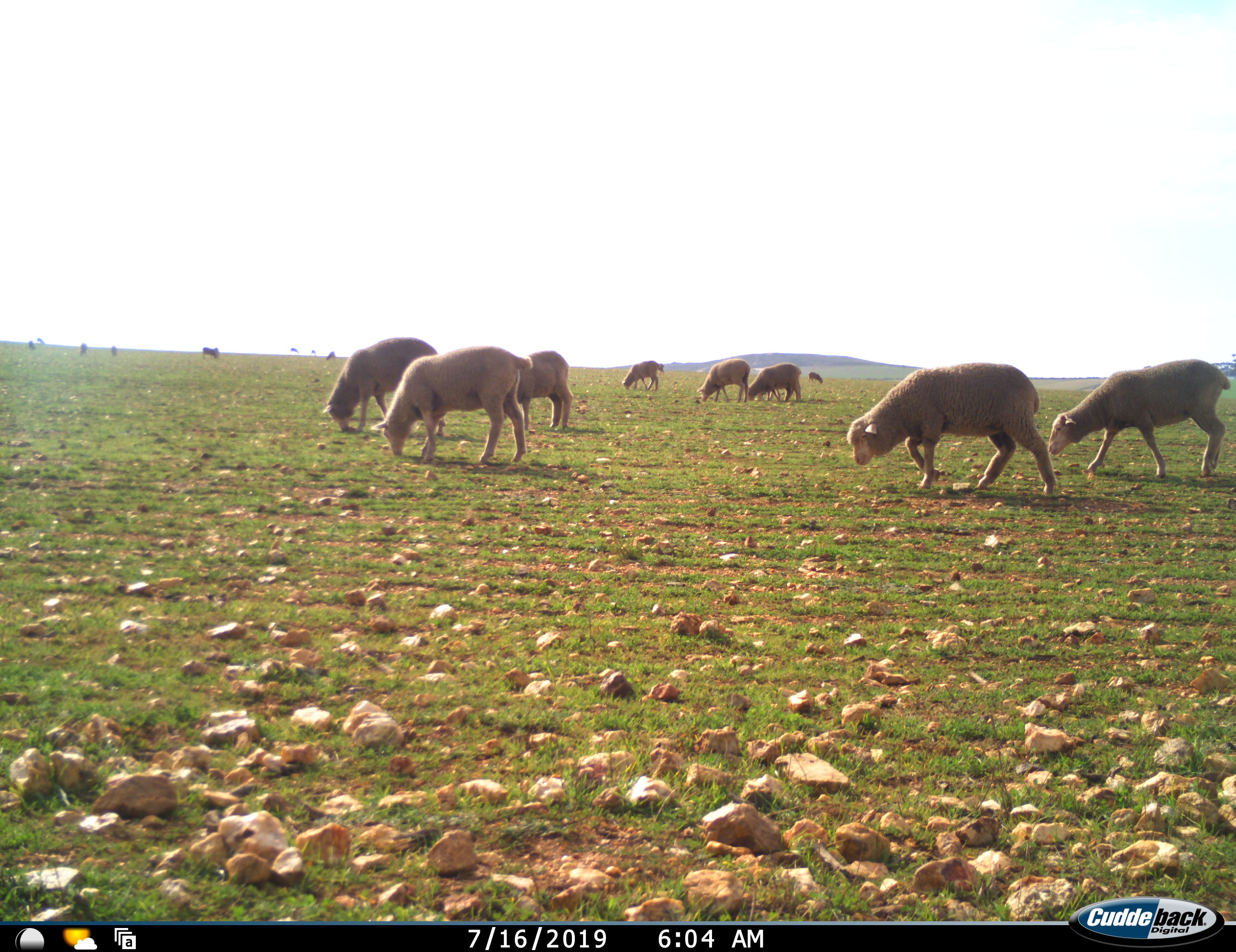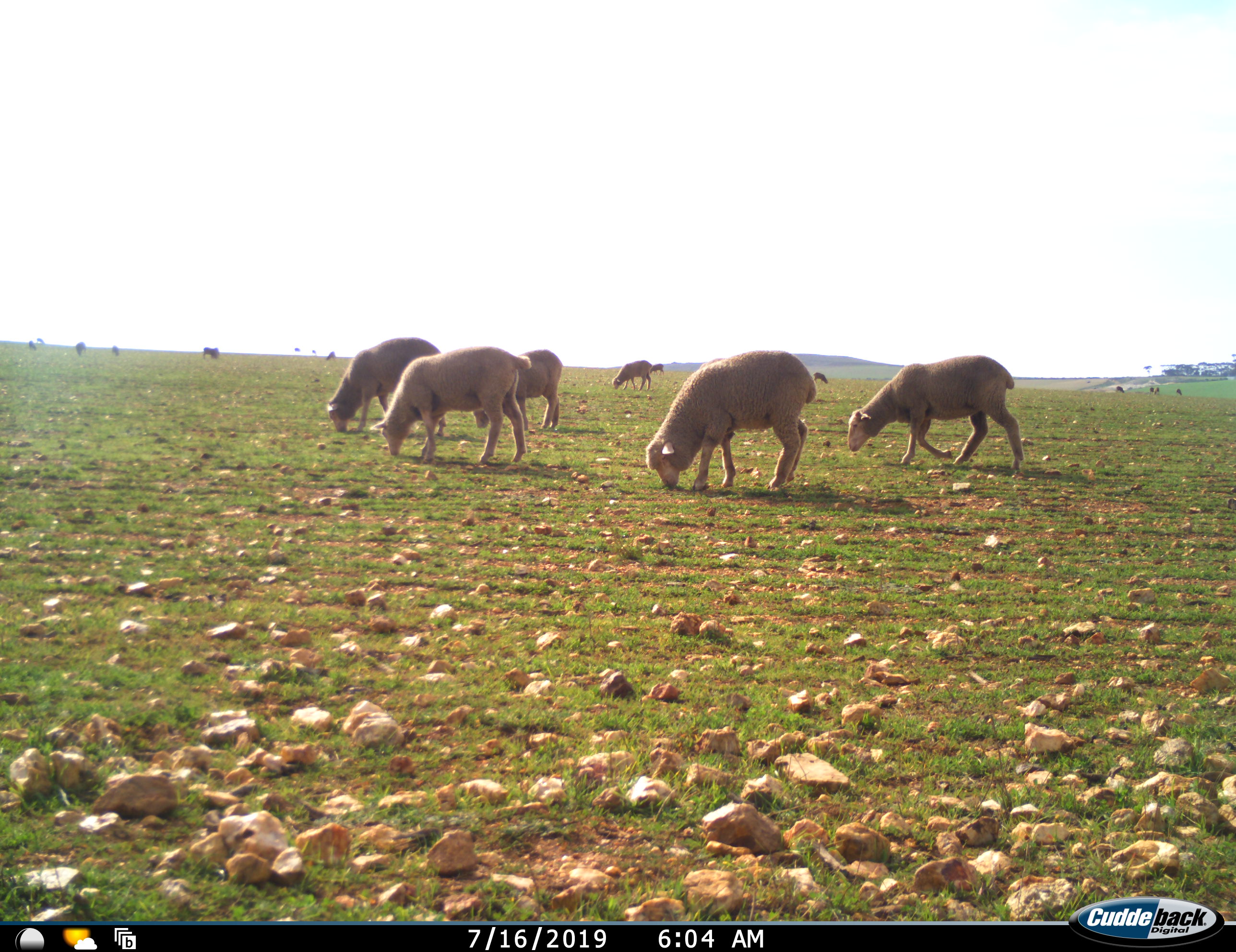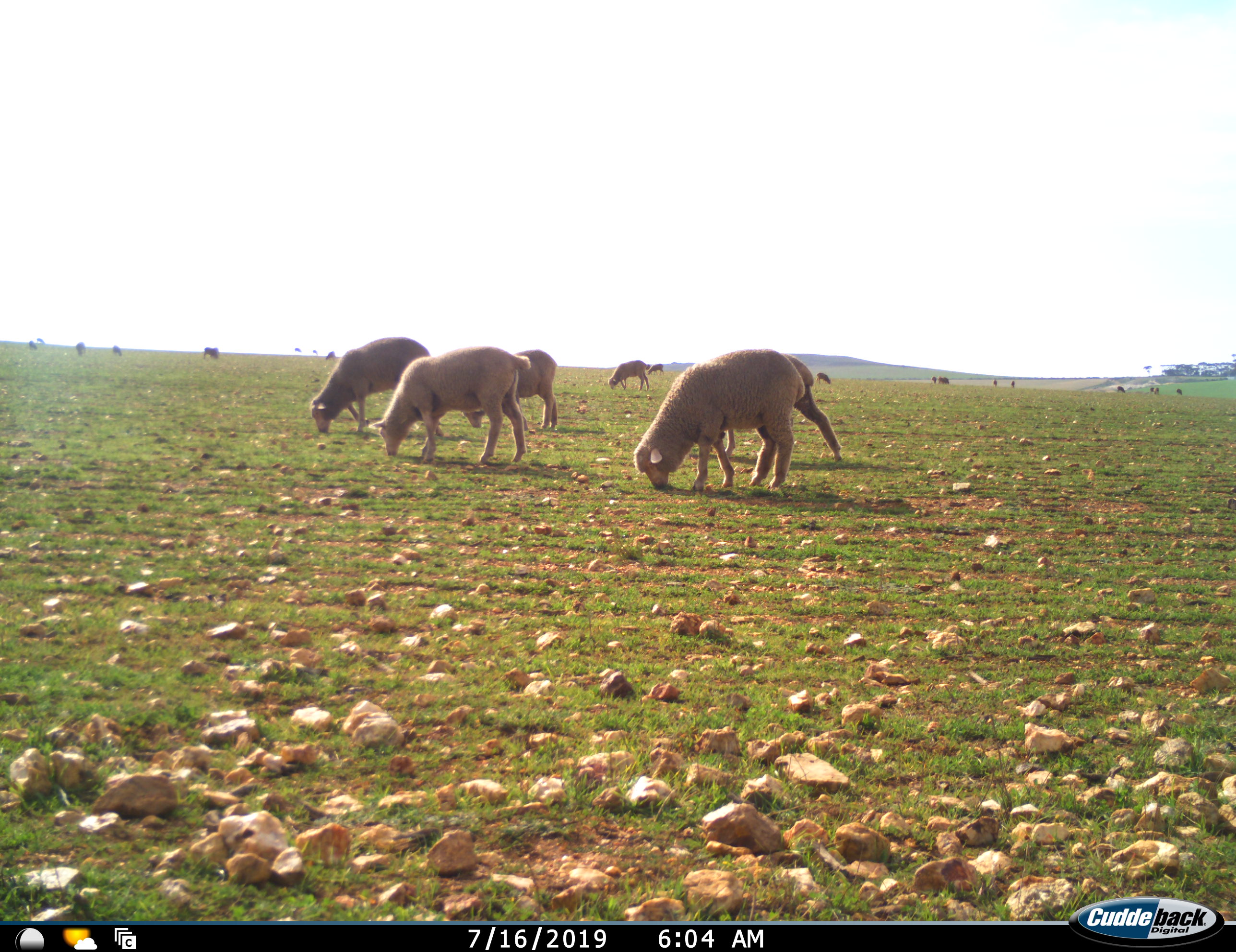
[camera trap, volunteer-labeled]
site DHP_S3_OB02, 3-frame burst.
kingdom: Animalia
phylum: Chordata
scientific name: Vertebrata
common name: domestic animal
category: domesticanimal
Domesticanimal (domestic animal) (Vertebrata), count 11-50. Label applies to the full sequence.